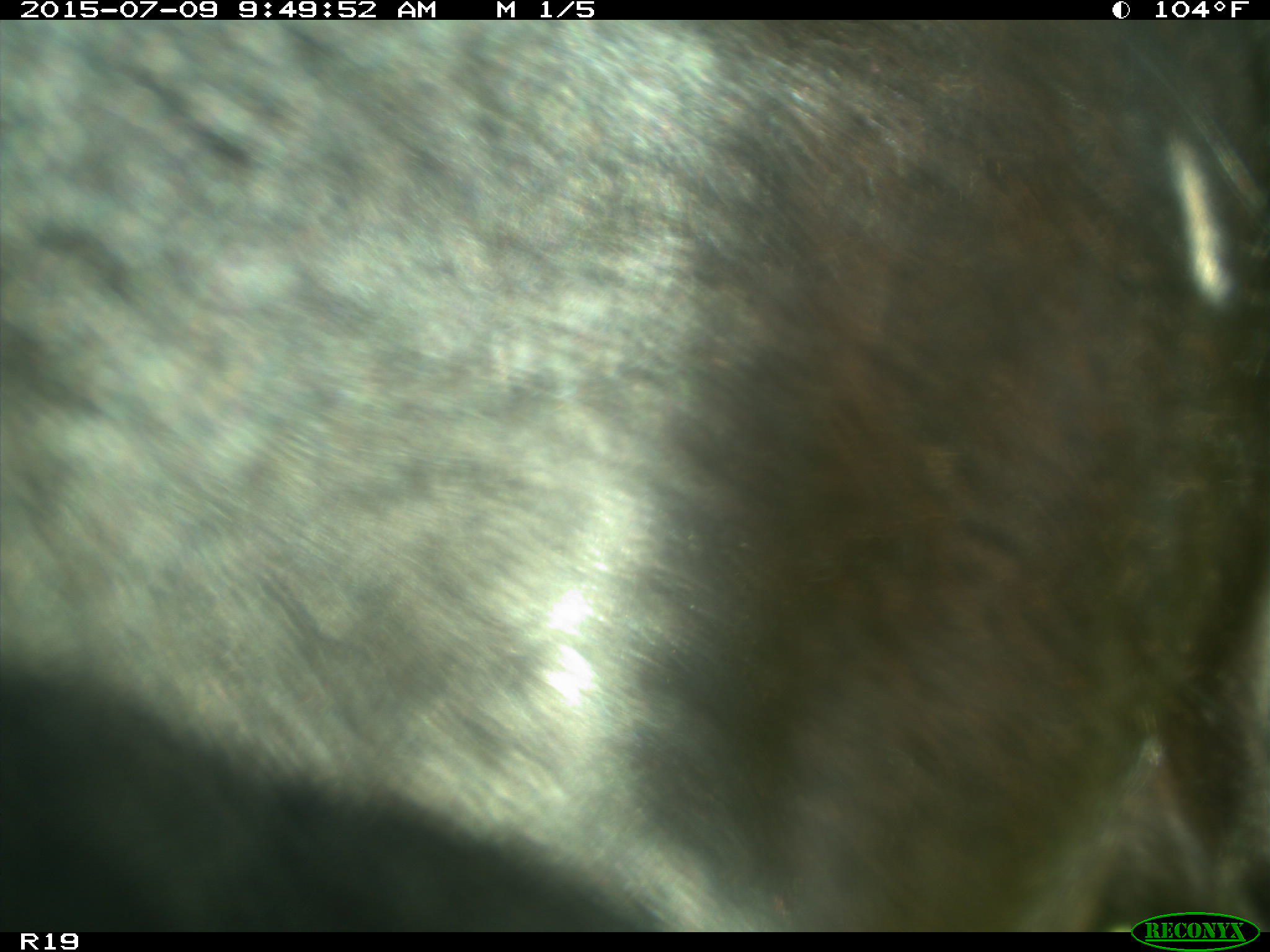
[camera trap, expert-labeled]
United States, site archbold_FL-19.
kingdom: Animalia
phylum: Chordata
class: Mammalia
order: Artiodactyla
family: Bovidae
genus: Bos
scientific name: Bos taurus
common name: domestic cow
Bos taurus (domestic cow).